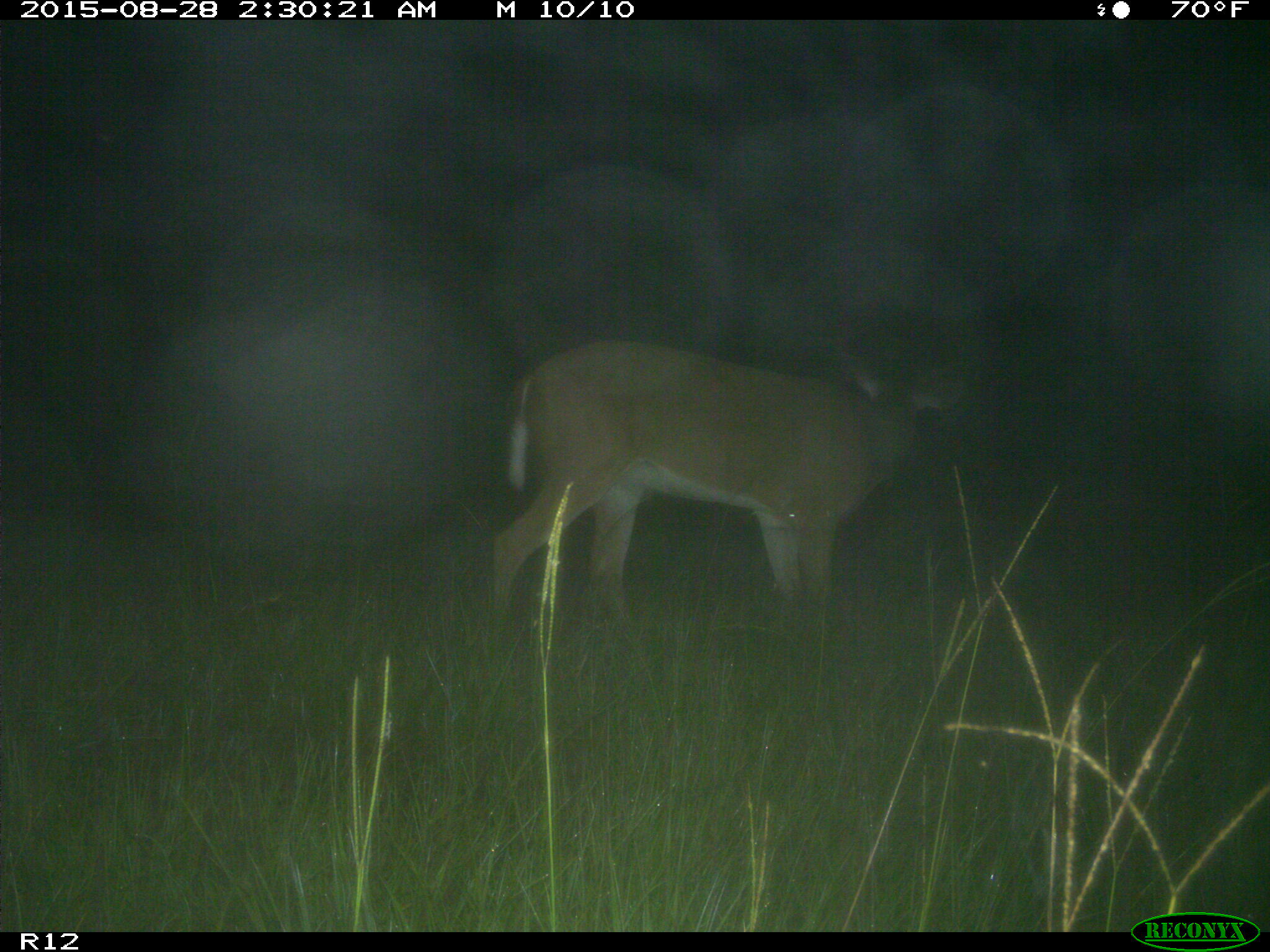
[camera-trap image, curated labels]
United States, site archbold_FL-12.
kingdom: Animalia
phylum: Chordata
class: Mammalia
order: Artiodactyla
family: Cervidae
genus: Odocoileus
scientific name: Odocoileus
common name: deer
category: unidentified deer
Unidentified deer (deer) (Odocoileus).